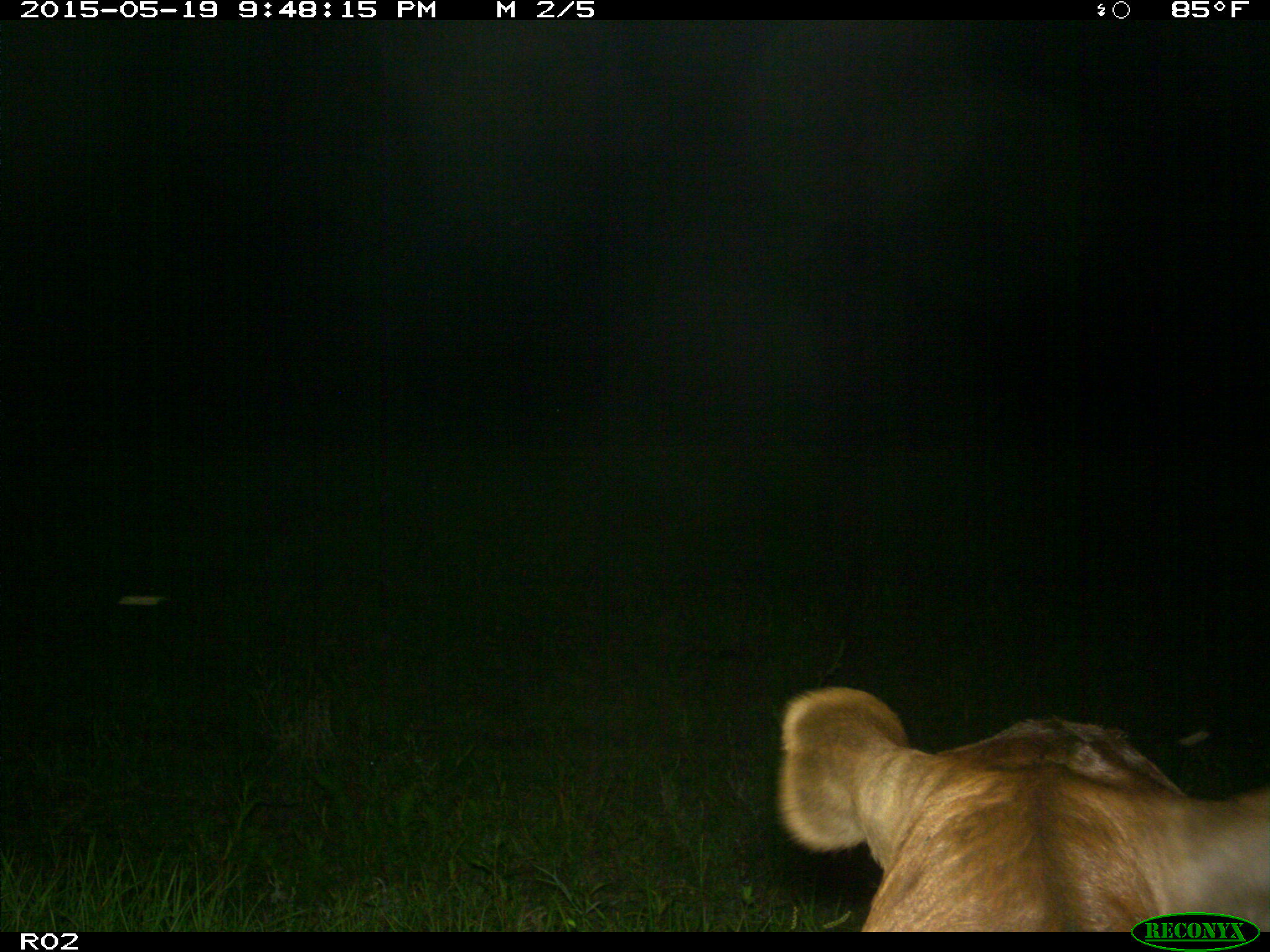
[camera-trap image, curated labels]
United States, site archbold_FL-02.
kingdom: Animalia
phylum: Chordata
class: Mammalia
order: Artiodactyla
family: Bovidae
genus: Bos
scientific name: Bos taurus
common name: domestic cow